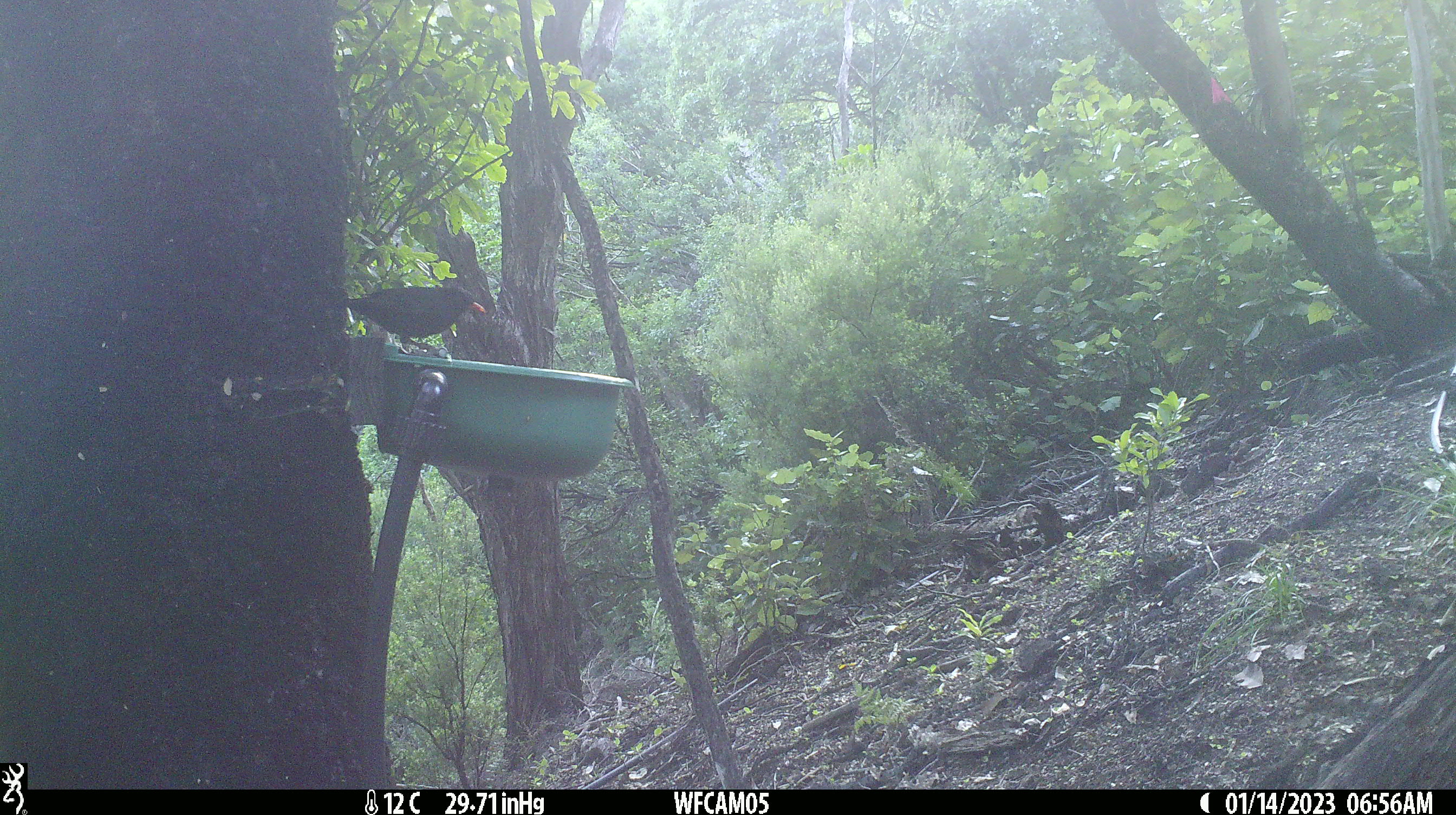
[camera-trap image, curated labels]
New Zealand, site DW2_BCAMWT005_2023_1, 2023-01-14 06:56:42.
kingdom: Animalia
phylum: Chordata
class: Aves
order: Passeriformes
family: Turdidae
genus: Turdus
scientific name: Turdus merula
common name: eurasian blackbird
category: blackbird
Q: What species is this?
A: Blackbird (eurasian blackbird) (Turdus merula).